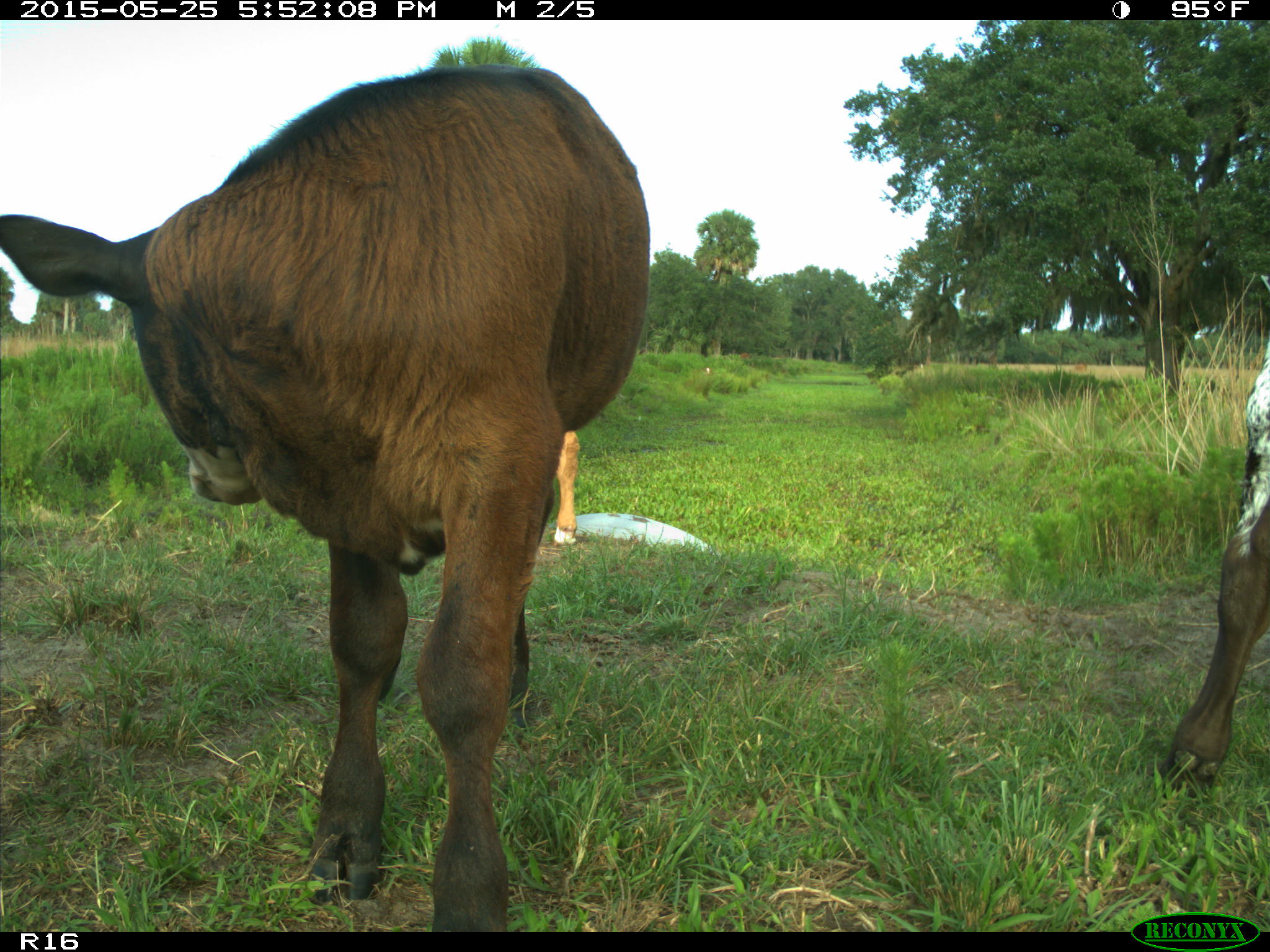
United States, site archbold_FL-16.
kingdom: Animalia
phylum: Chordata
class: Mammalia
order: Artiodactyla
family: Bovidae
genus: Bos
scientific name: Bos taurus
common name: domestic cow